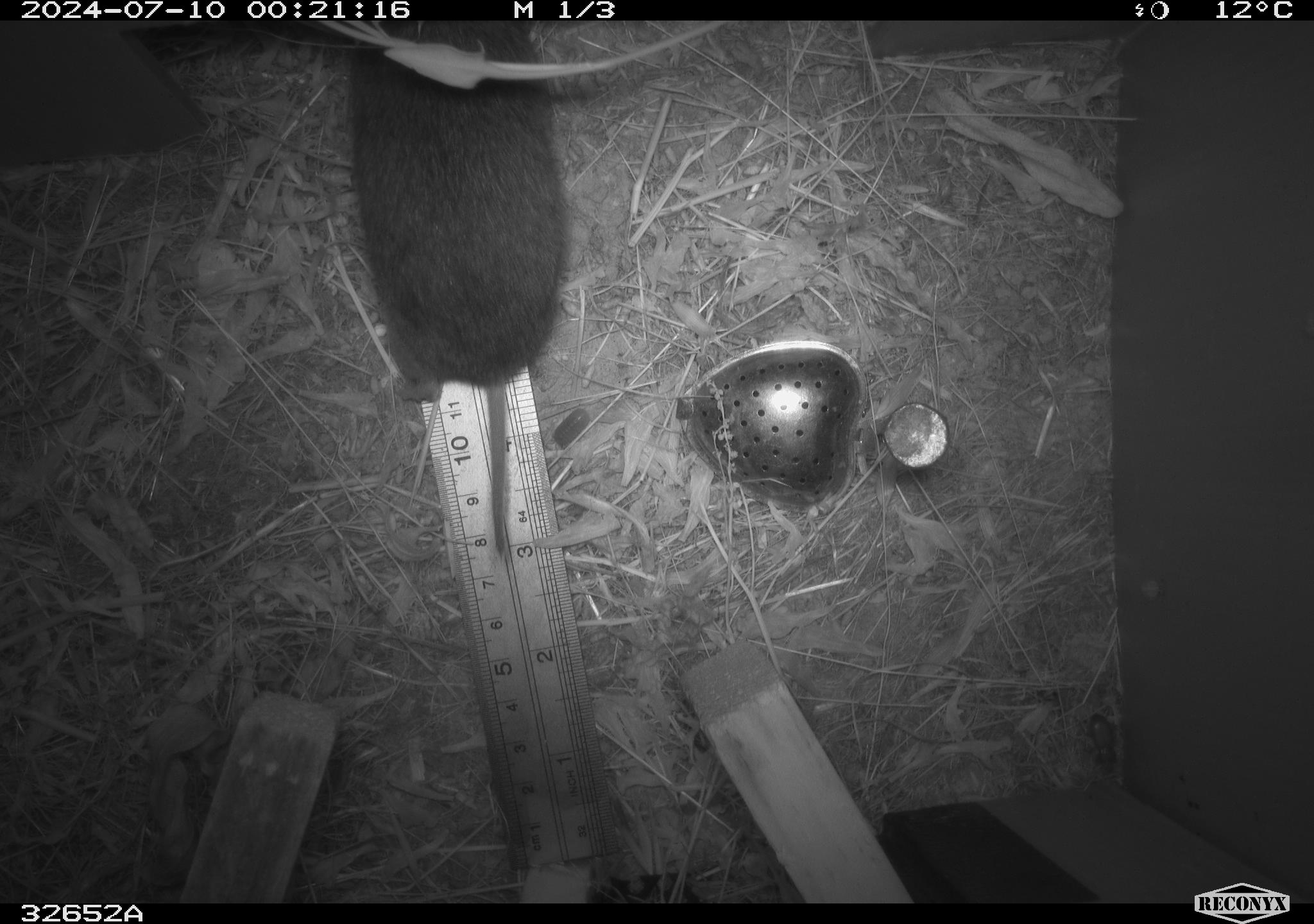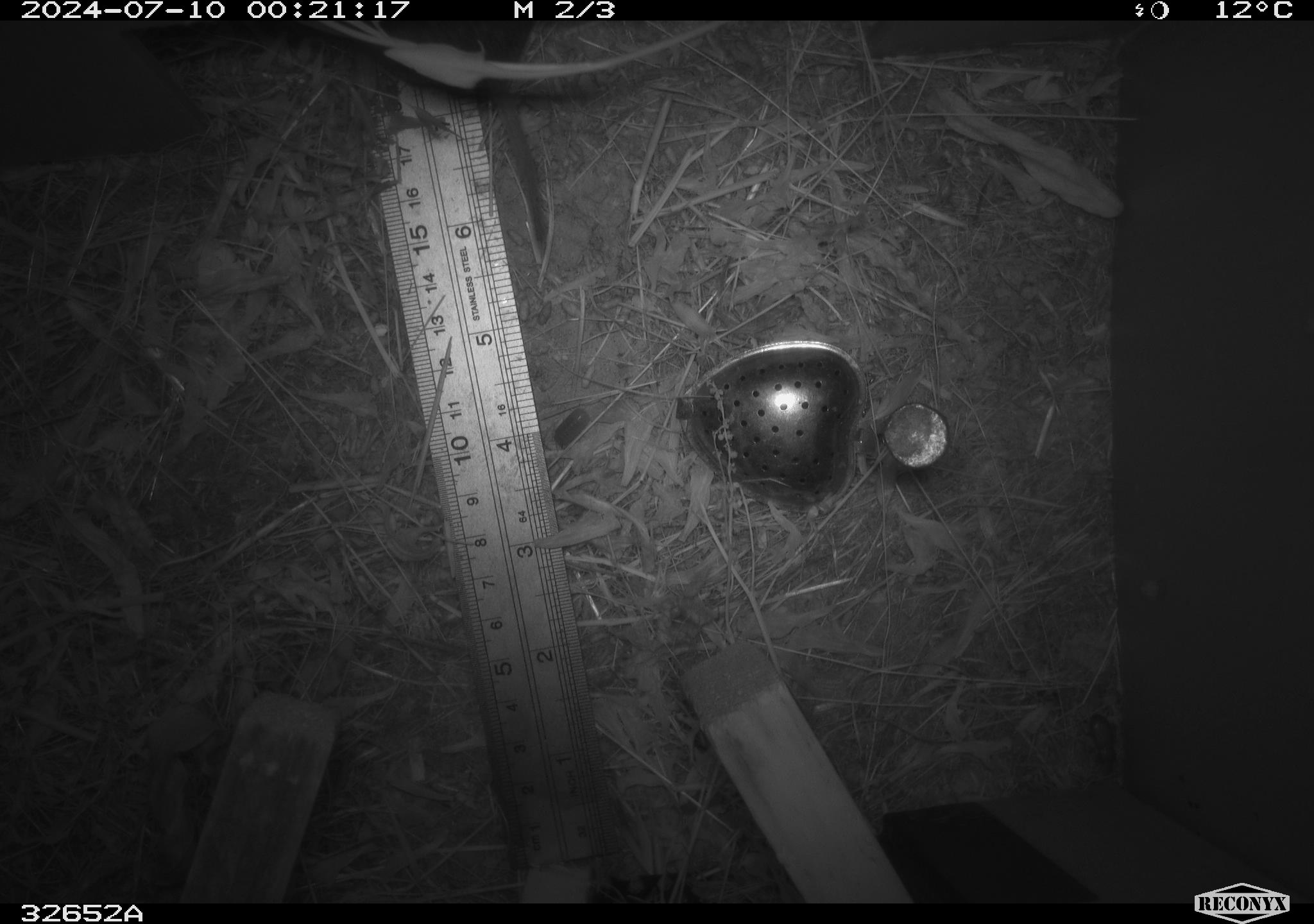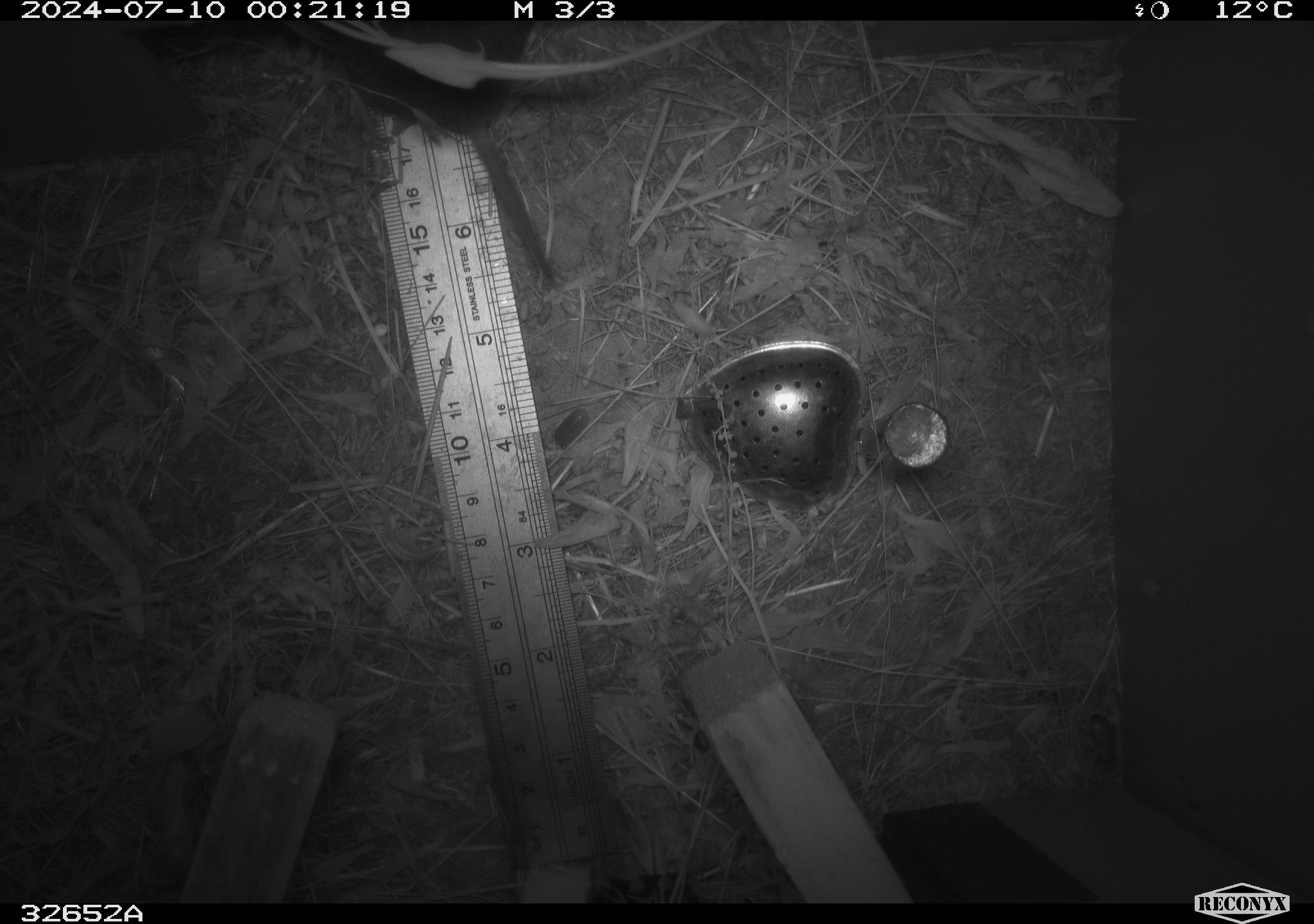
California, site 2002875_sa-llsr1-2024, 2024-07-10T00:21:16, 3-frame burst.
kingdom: Animalia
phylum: Chordata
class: Mammalia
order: Rodentia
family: Cricetidae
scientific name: Arvicolinae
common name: voles, lemmings, and muskrats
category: arvicolinae subfamily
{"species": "arvicolinae subfamily (voles, lemmings, and muskrats) (Arvicolinae)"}